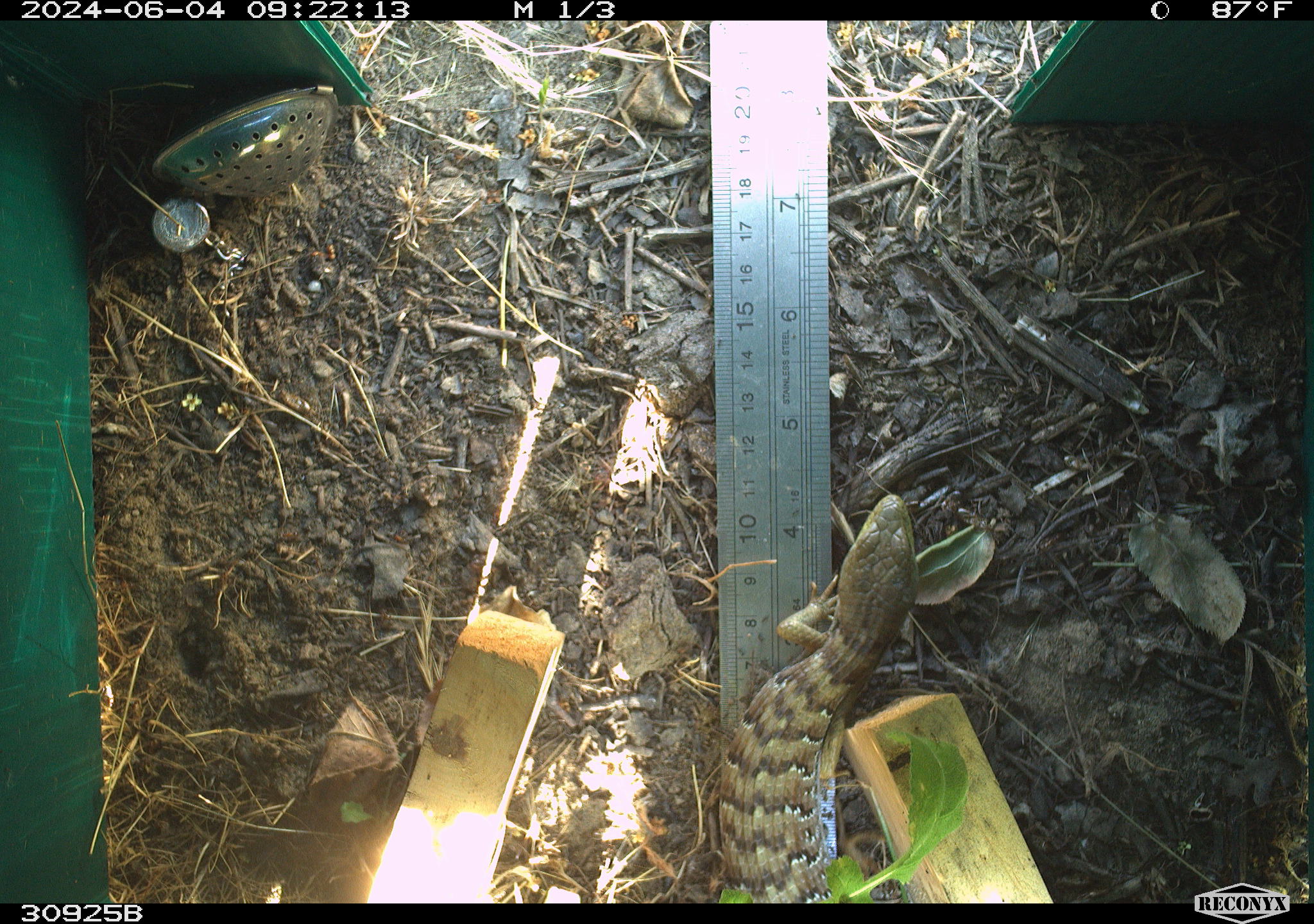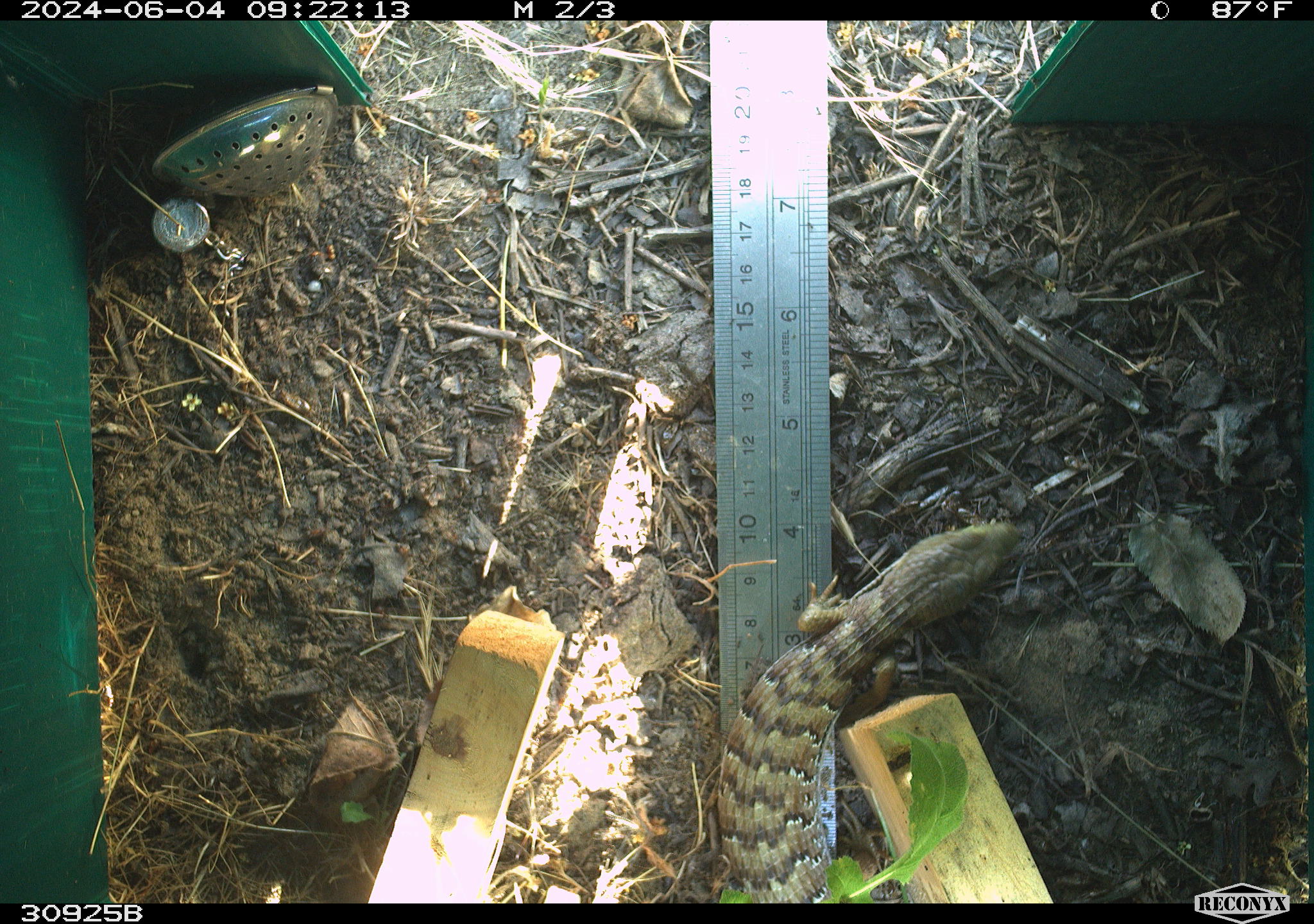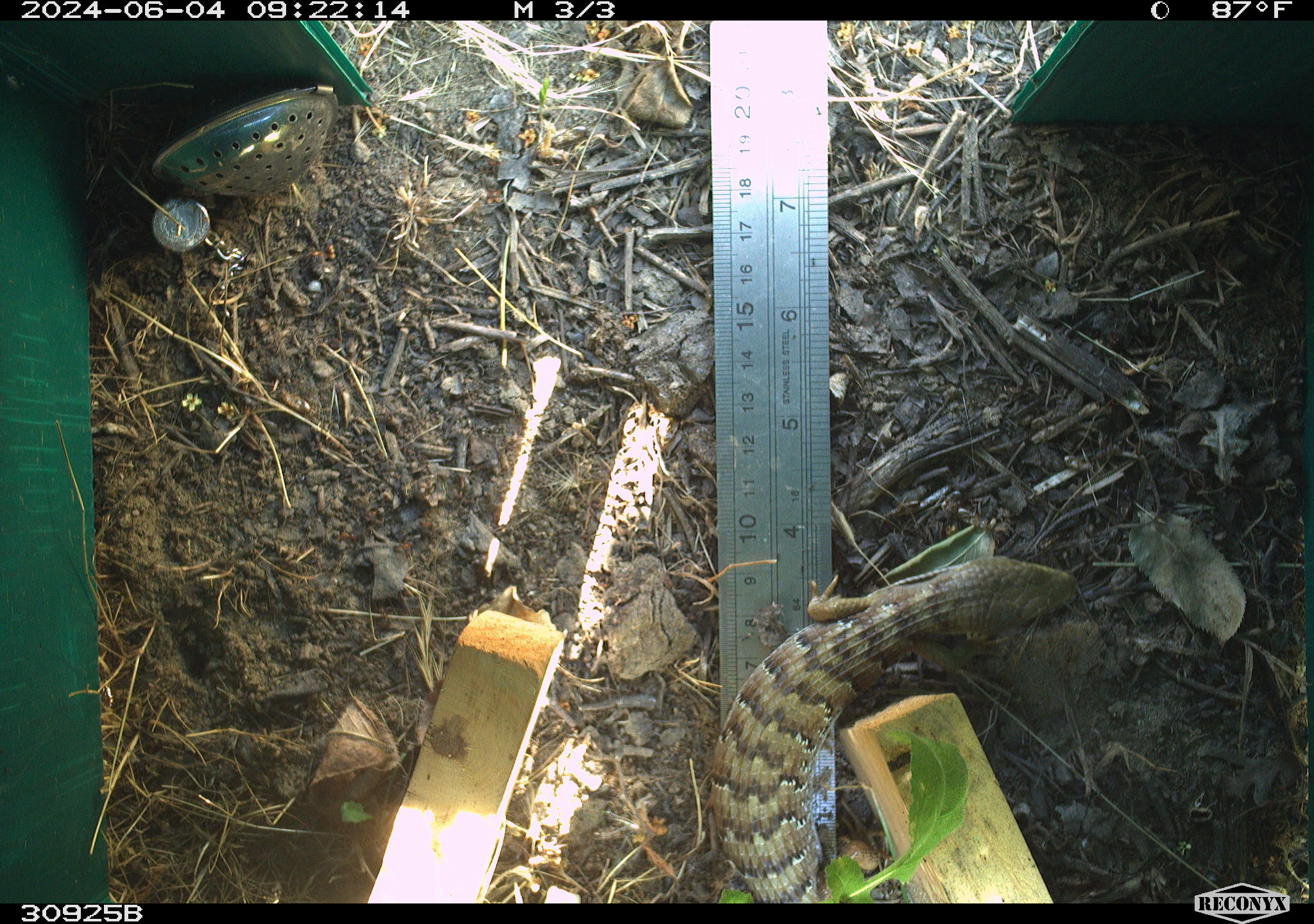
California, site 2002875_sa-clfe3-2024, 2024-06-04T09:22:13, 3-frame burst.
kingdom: Animalia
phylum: Chordata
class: Reptilia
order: Squamata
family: Anguidae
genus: Elgaria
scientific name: Elgaria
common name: alligator lizards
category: elgaria species